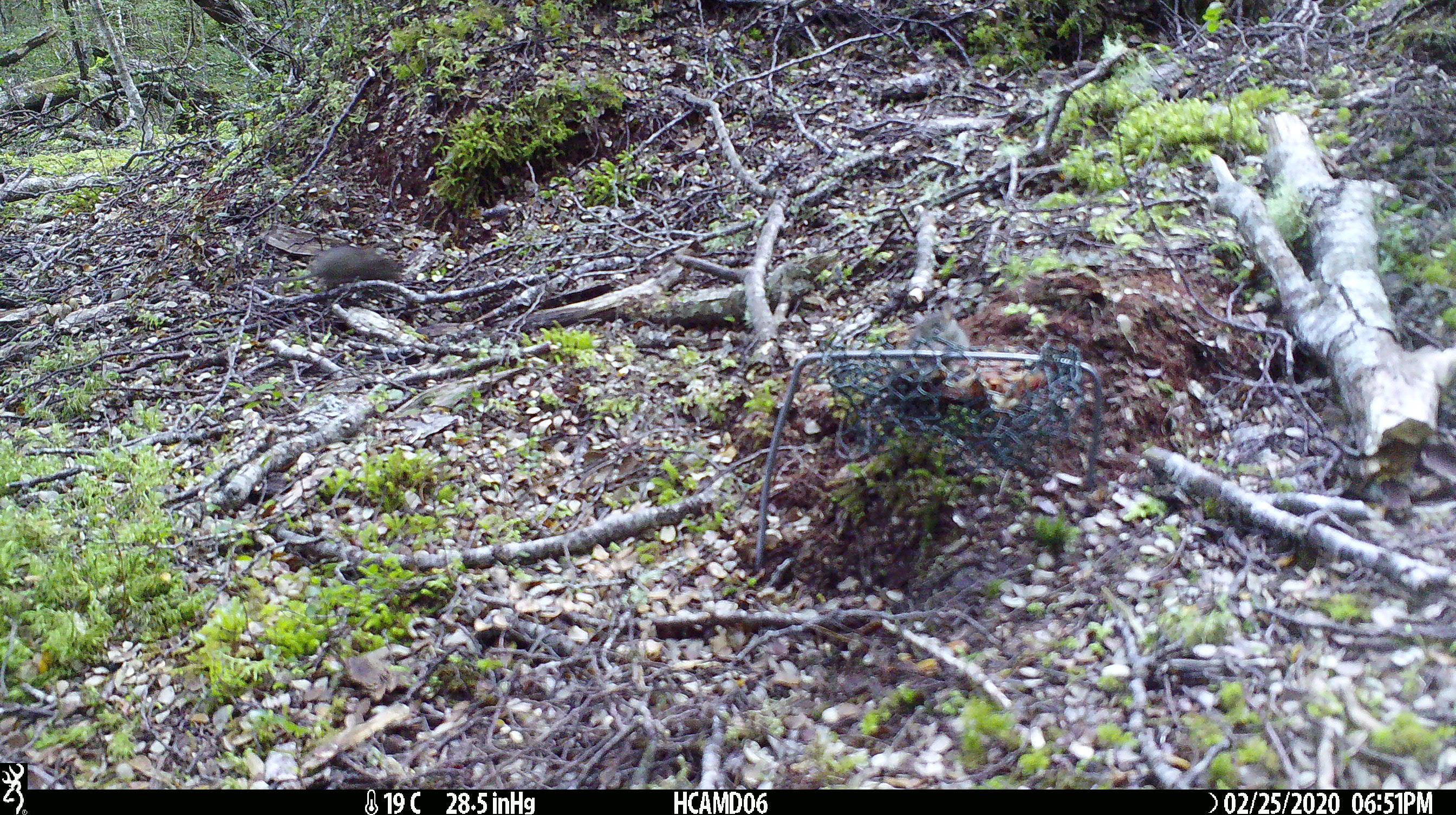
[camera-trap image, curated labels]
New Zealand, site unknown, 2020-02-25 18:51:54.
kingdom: Animalia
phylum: Chordata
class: Mammalia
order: Rodentia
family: Muridae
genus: Mus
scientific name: Mus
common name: mouse